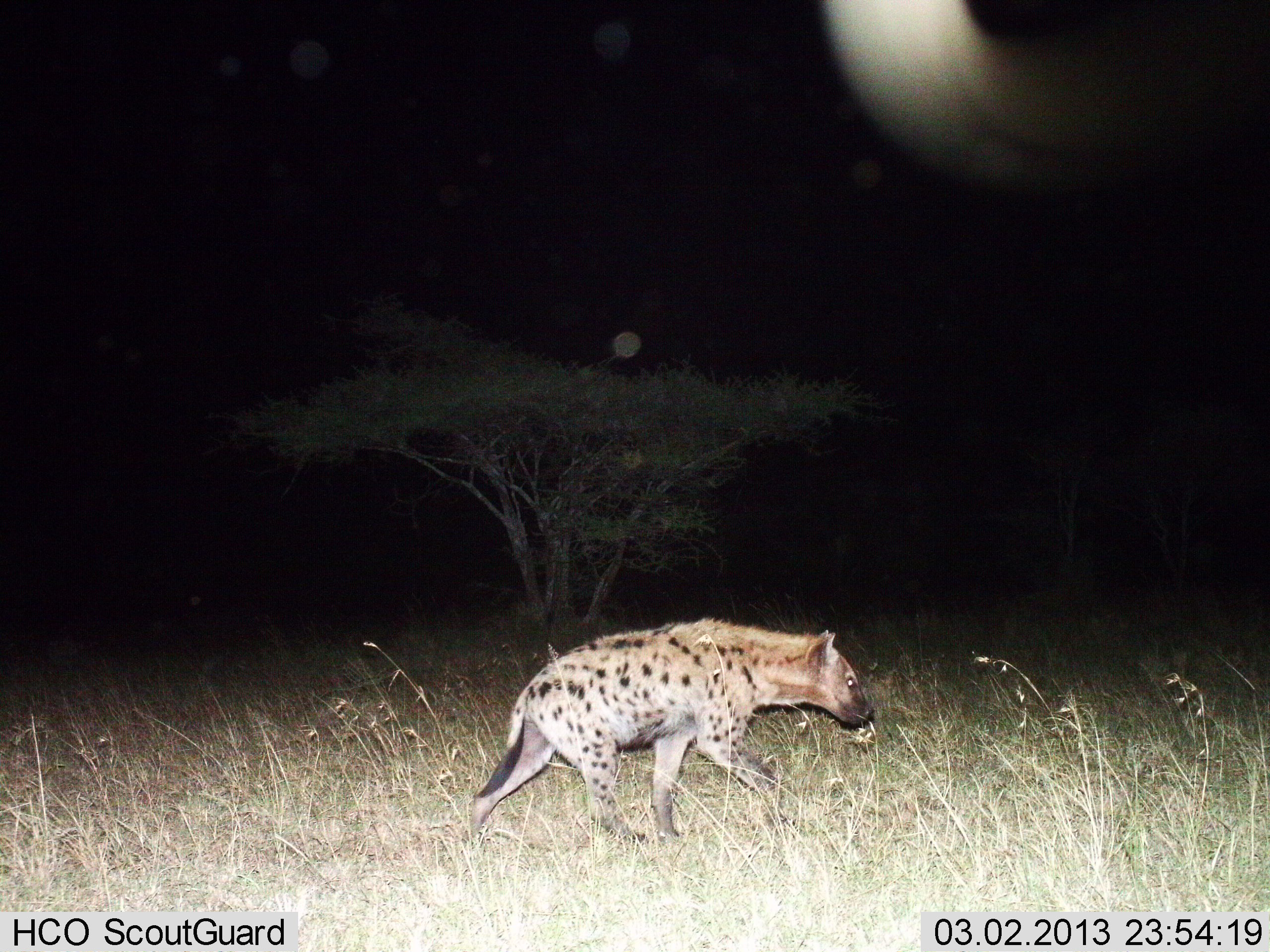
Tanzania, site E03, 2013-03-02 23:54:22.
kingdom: Animalia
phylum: Chordata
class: Mammalia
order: Carnivora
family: Hyaenidae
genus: Crocuta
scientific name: Crocuta crocuta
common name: spotted hyena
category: hyenaspotted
Hyenaspotted (spotted hyena) (Crocuta crocuta), count 1. Behavior (volunteer vote fractions): standing 9%, resting 0%, moving 91%, interacting 0%. Young present (vote fraction): 0%. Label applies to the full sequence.